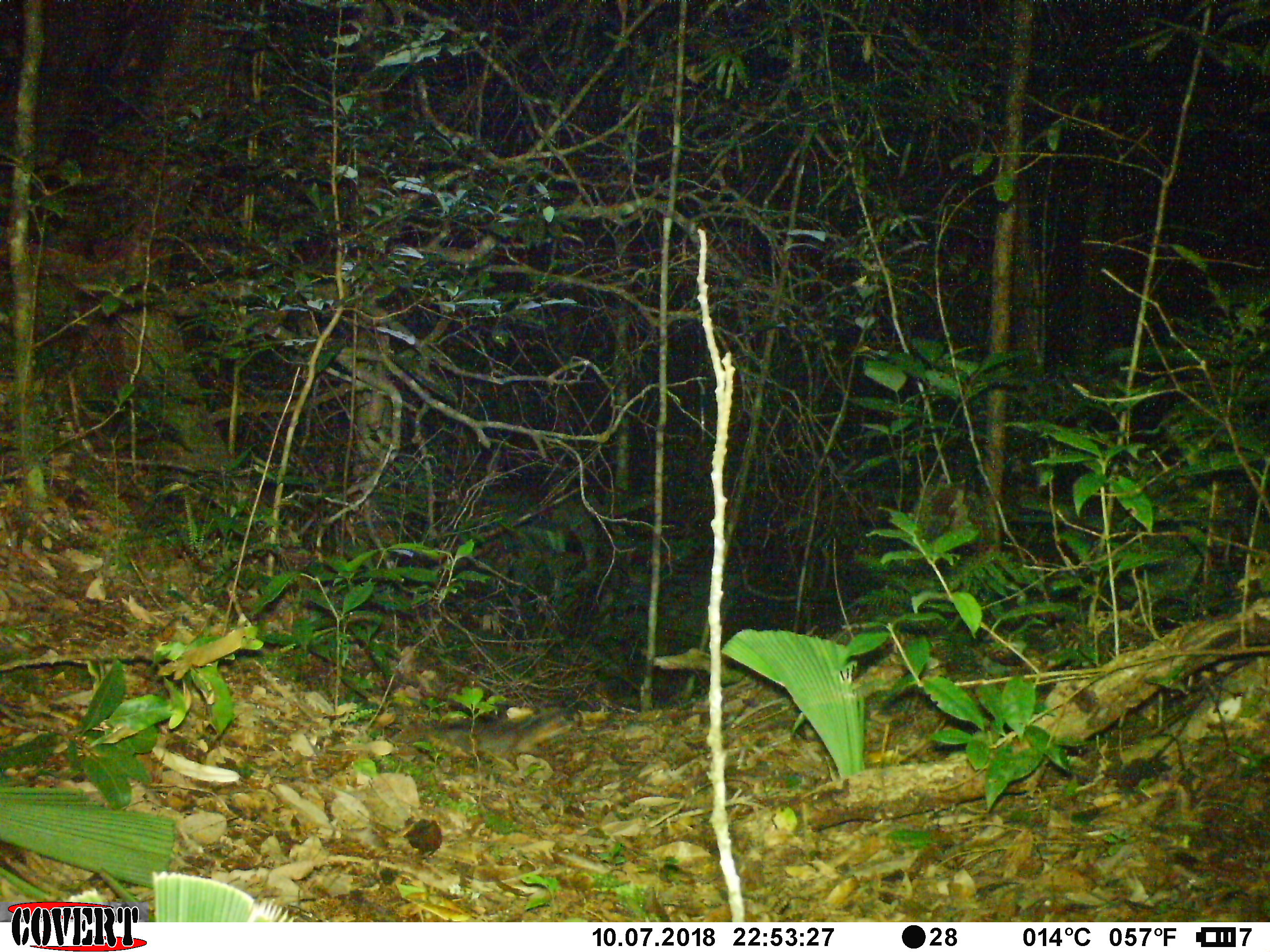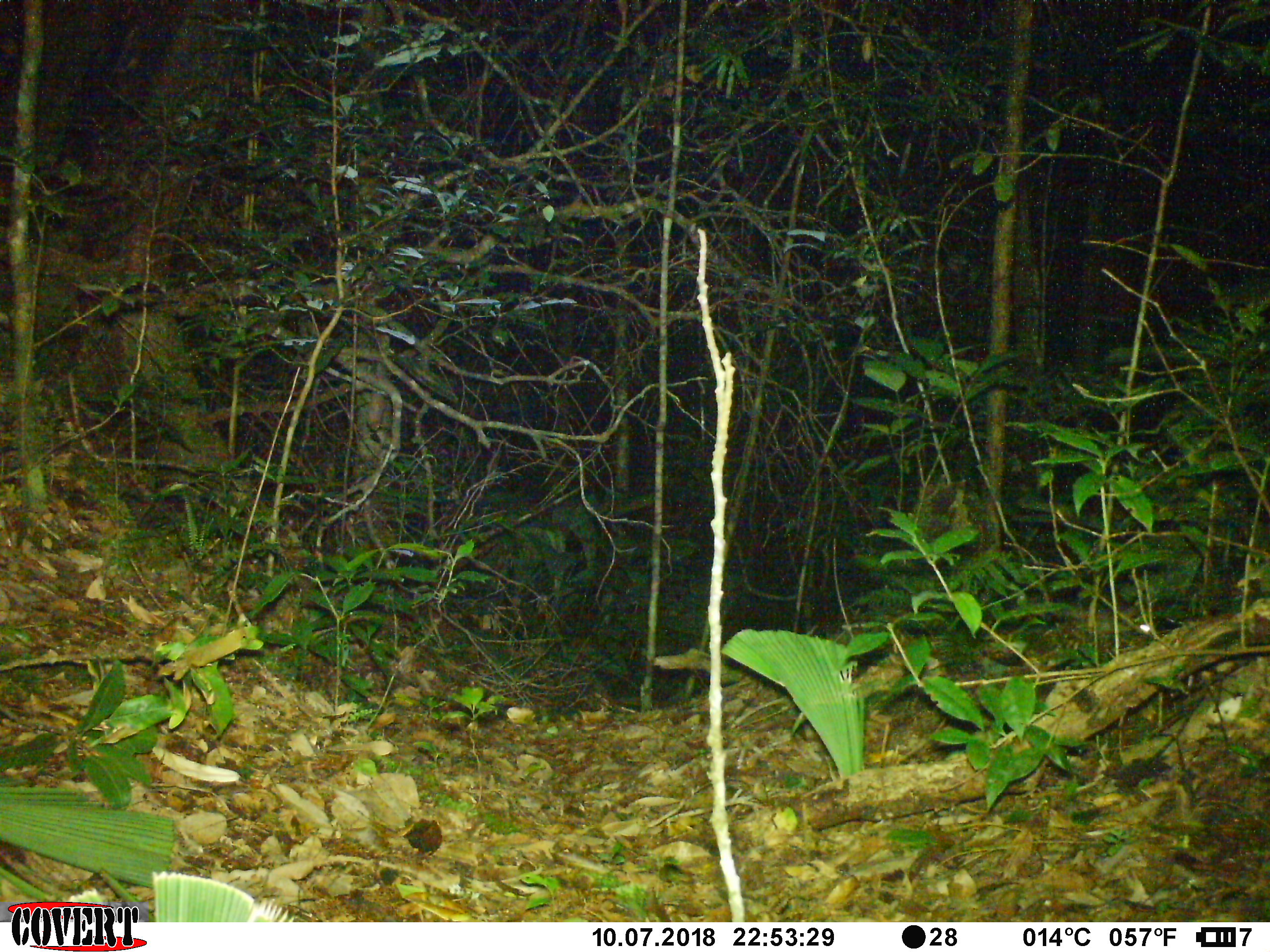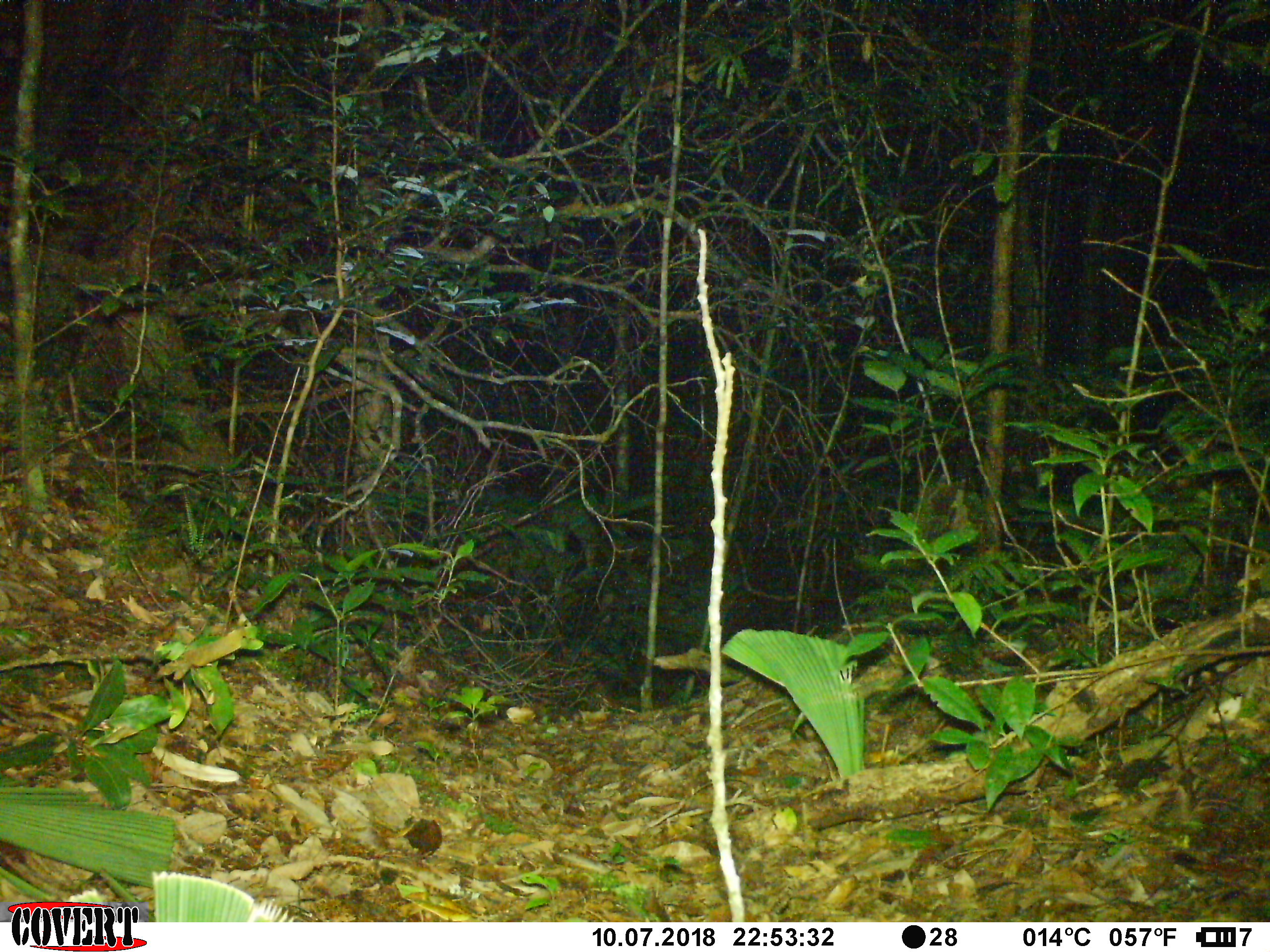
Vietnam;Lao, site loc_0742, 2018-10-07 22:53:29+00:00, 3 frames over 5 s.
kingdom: Animalia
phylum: Chordata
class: Mammalia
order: Carnivora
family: Mustelidae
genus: Melogale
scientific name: Melogale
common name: ferret badger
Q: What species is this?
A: Ferret badger (Melogale).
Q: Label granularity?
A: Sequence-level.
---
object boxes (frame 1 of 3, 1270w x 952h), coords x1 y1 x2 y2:
ferret badger: 390 712 574 753